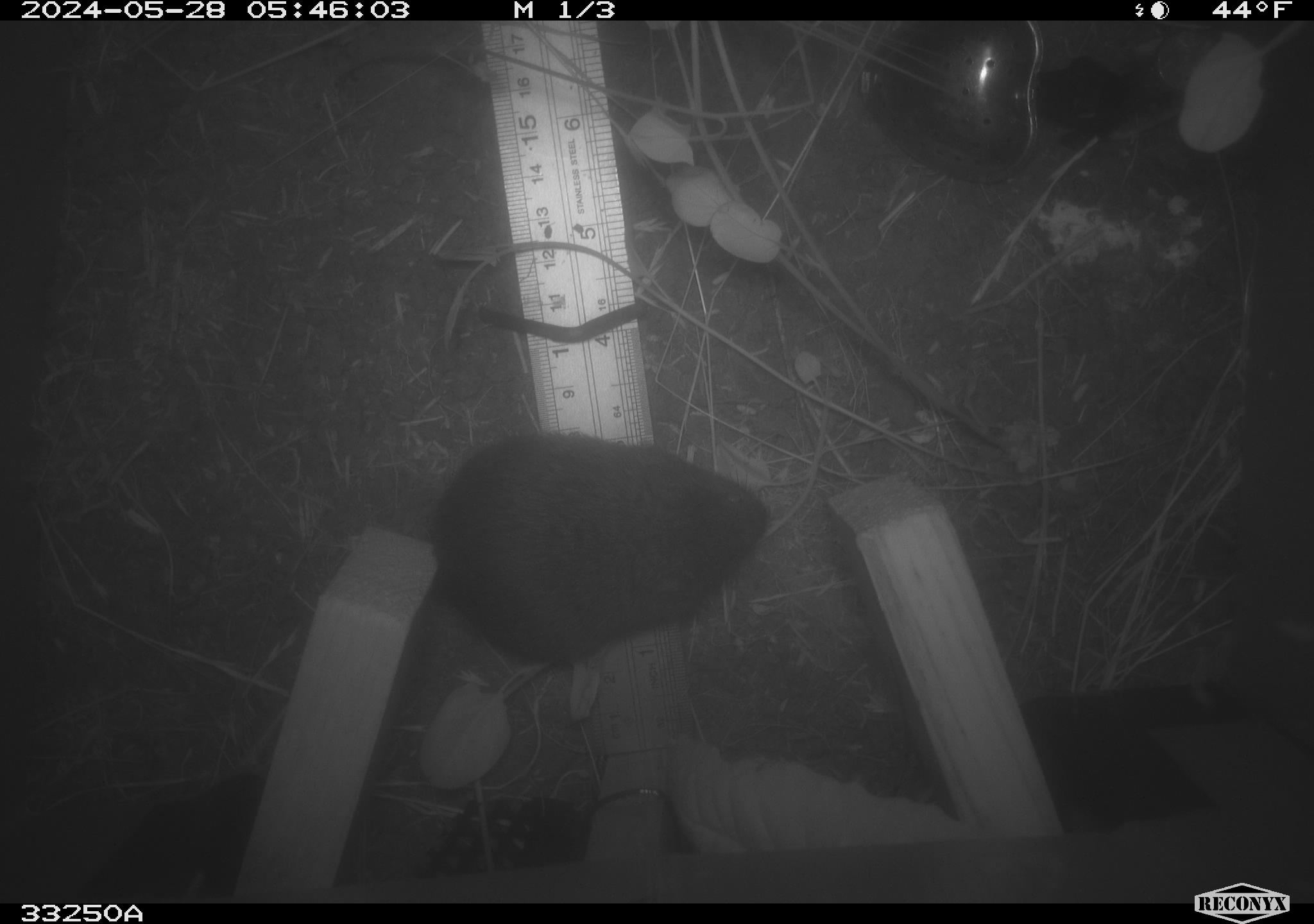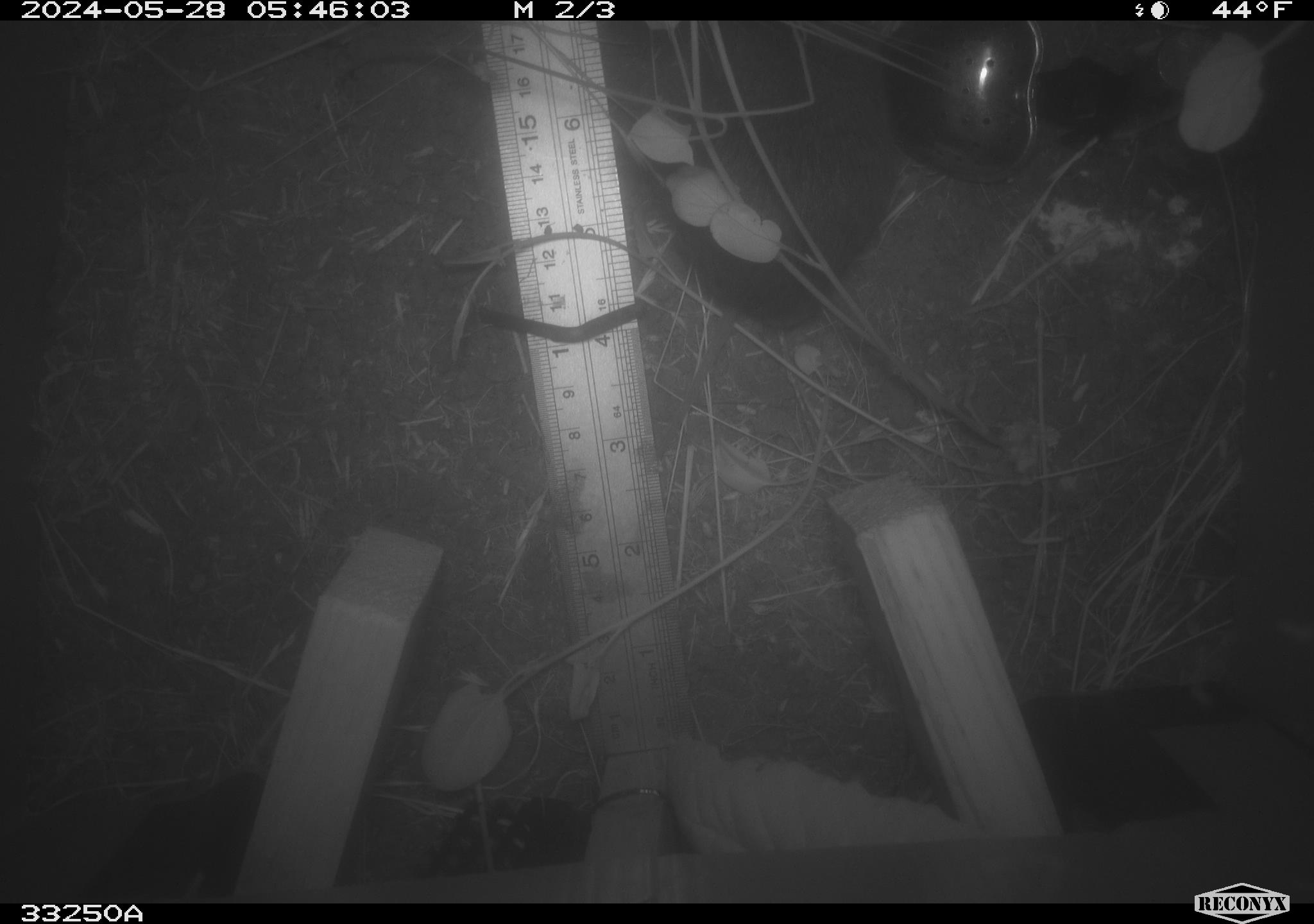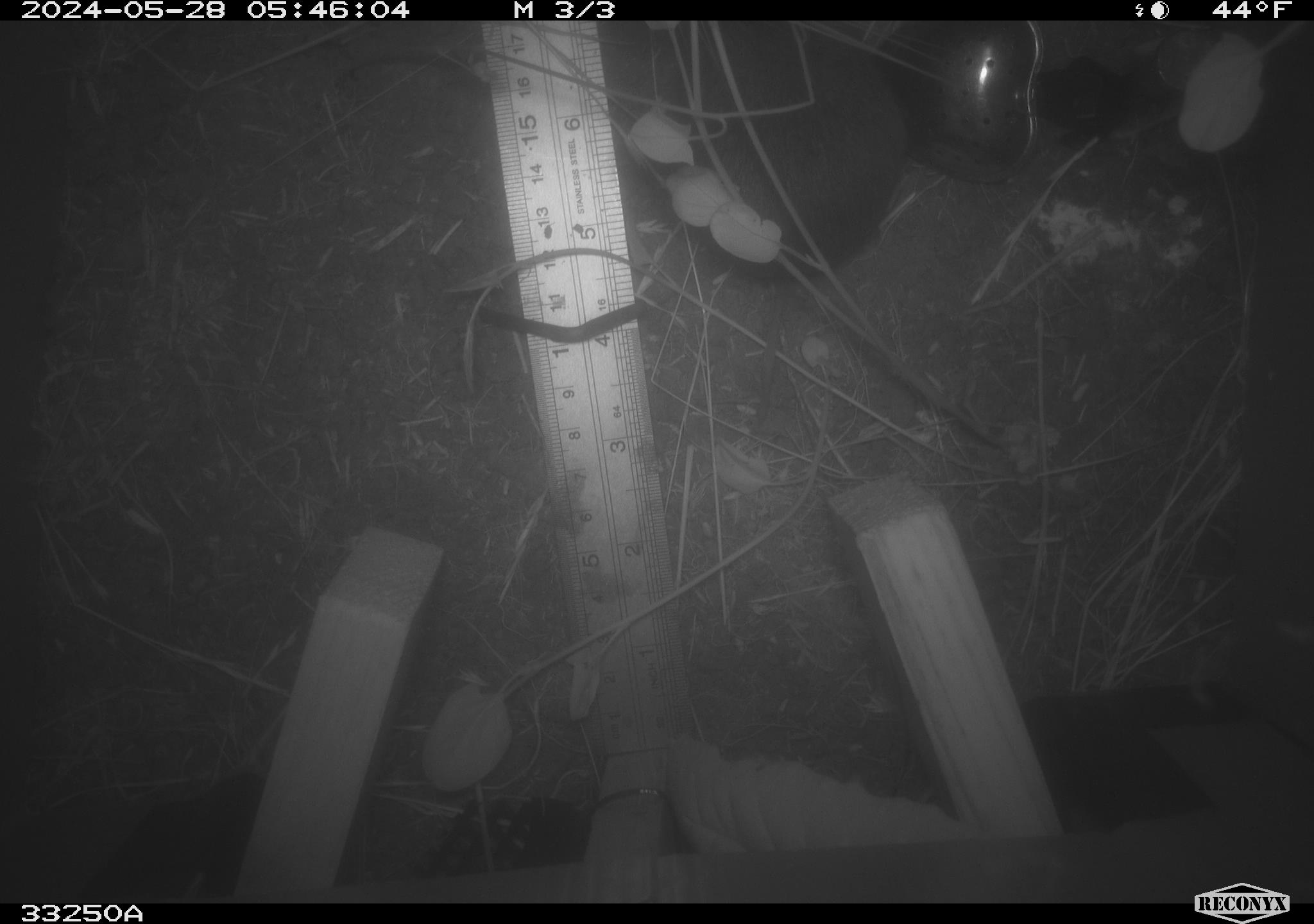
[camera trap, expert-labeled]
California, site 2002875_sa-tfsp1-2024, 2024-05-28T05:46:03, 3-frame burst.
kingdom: Animalia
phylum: Chordata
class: Mammalia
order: Rodentia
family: Cricetidae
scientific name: Arvicolinae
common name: voles, lemmings, and muskrats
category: arvicolinae subfamily